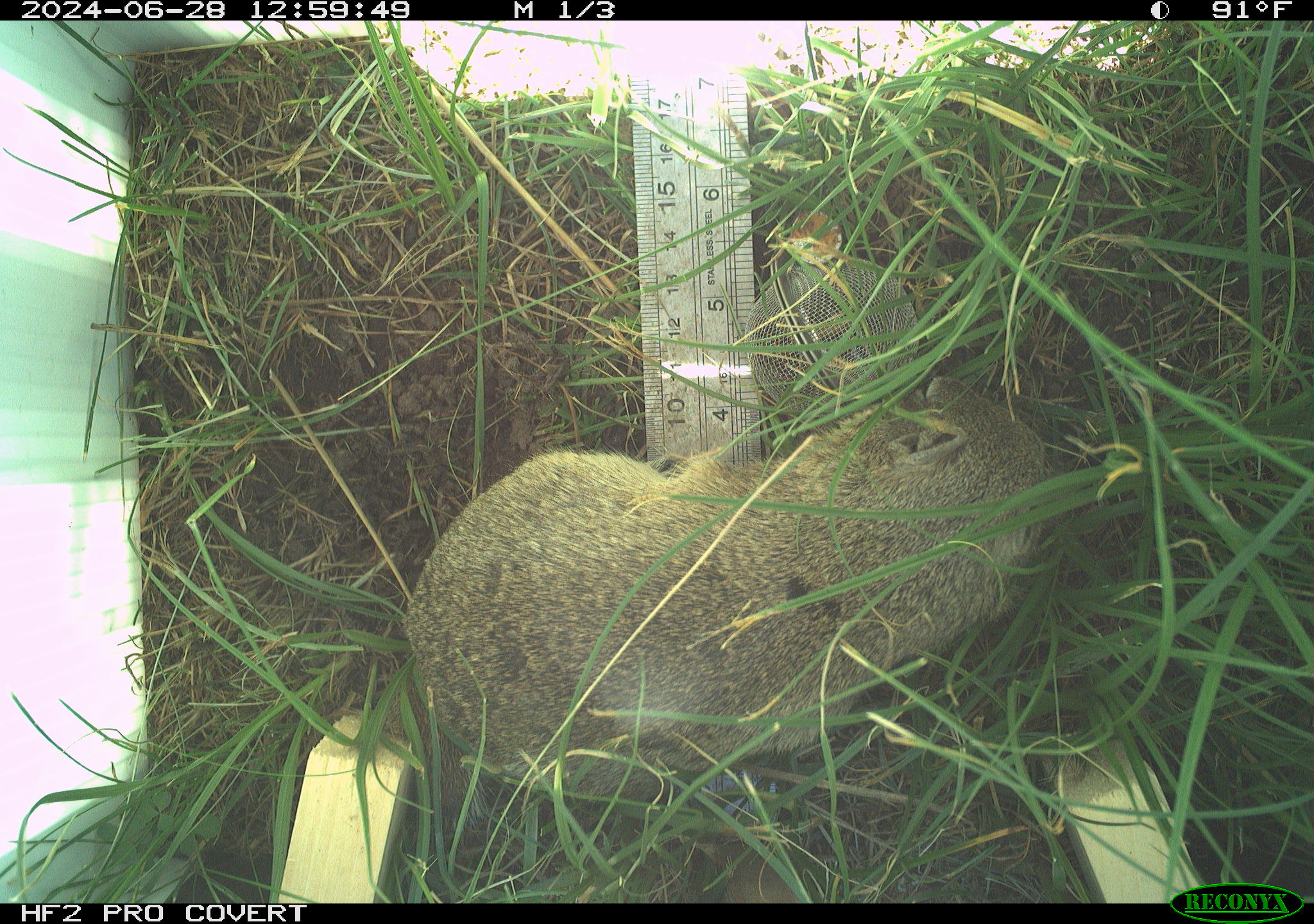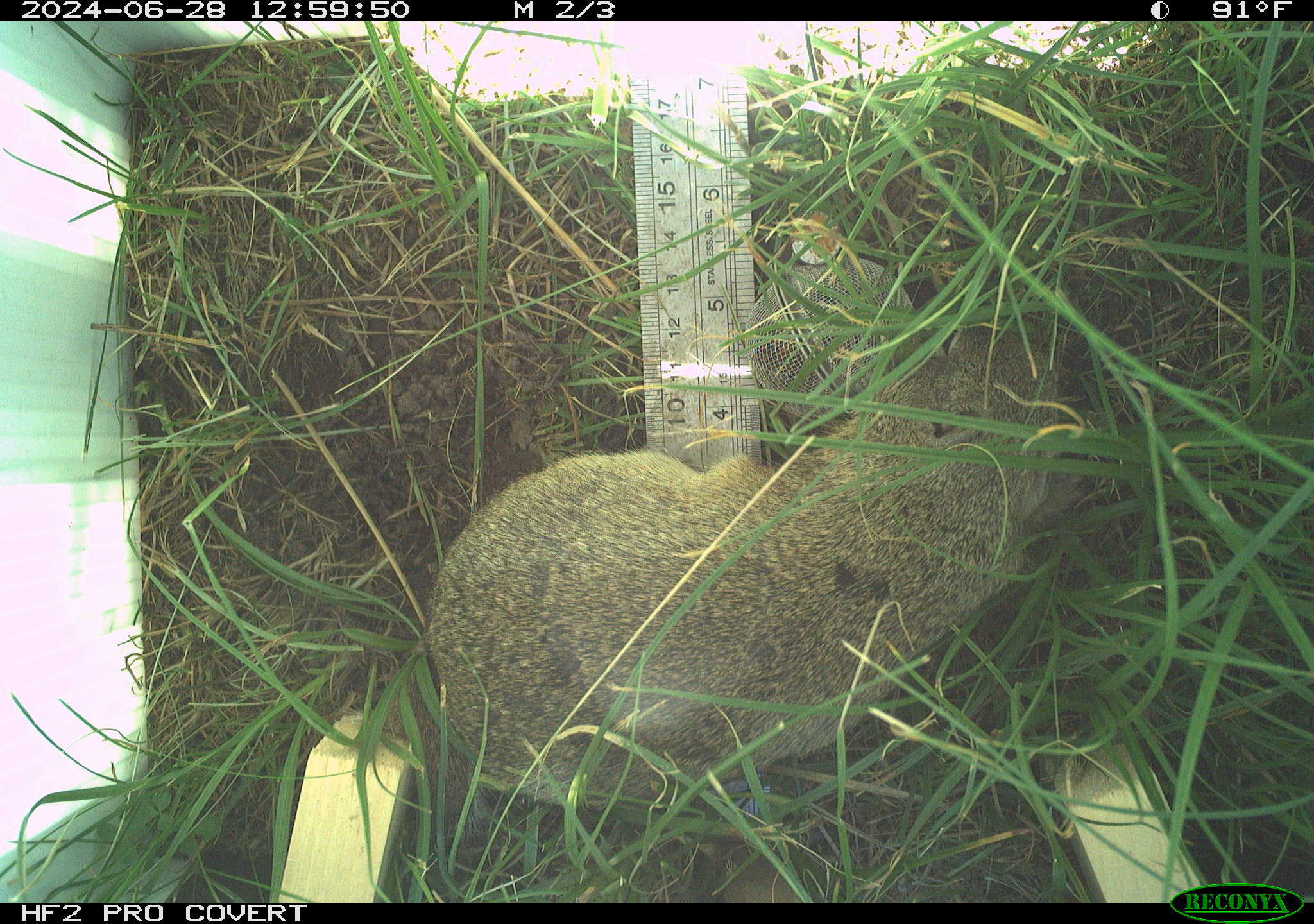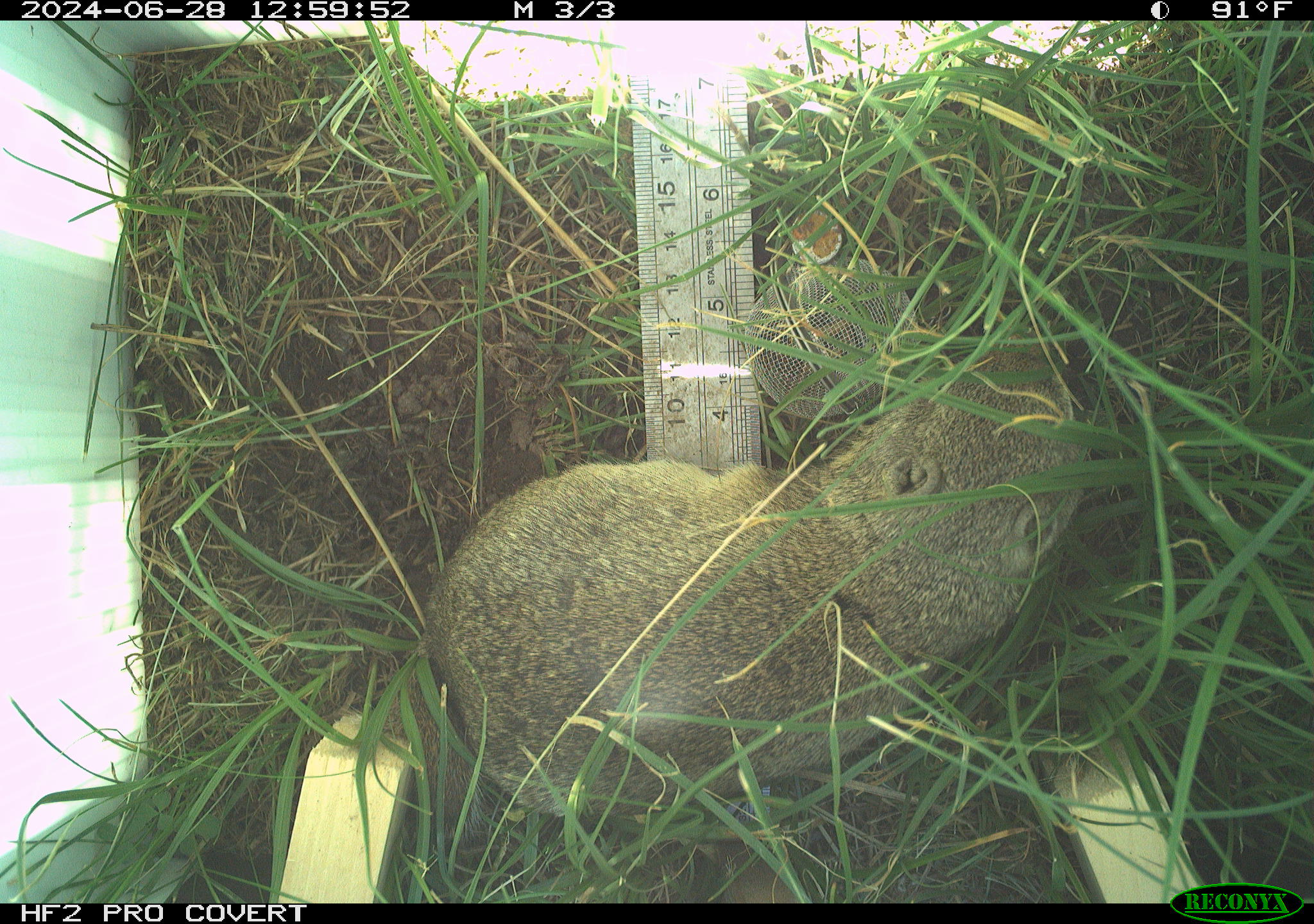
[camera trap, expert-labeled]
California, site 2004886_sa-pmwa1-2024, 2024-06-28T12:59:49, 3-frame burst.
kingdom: Animalia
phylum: Chordata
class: Mammalia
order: Rodentia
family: Sciuridae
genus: Urocitellus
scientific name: Urocitellus beldingi beldingi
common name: belding's ground squirrel